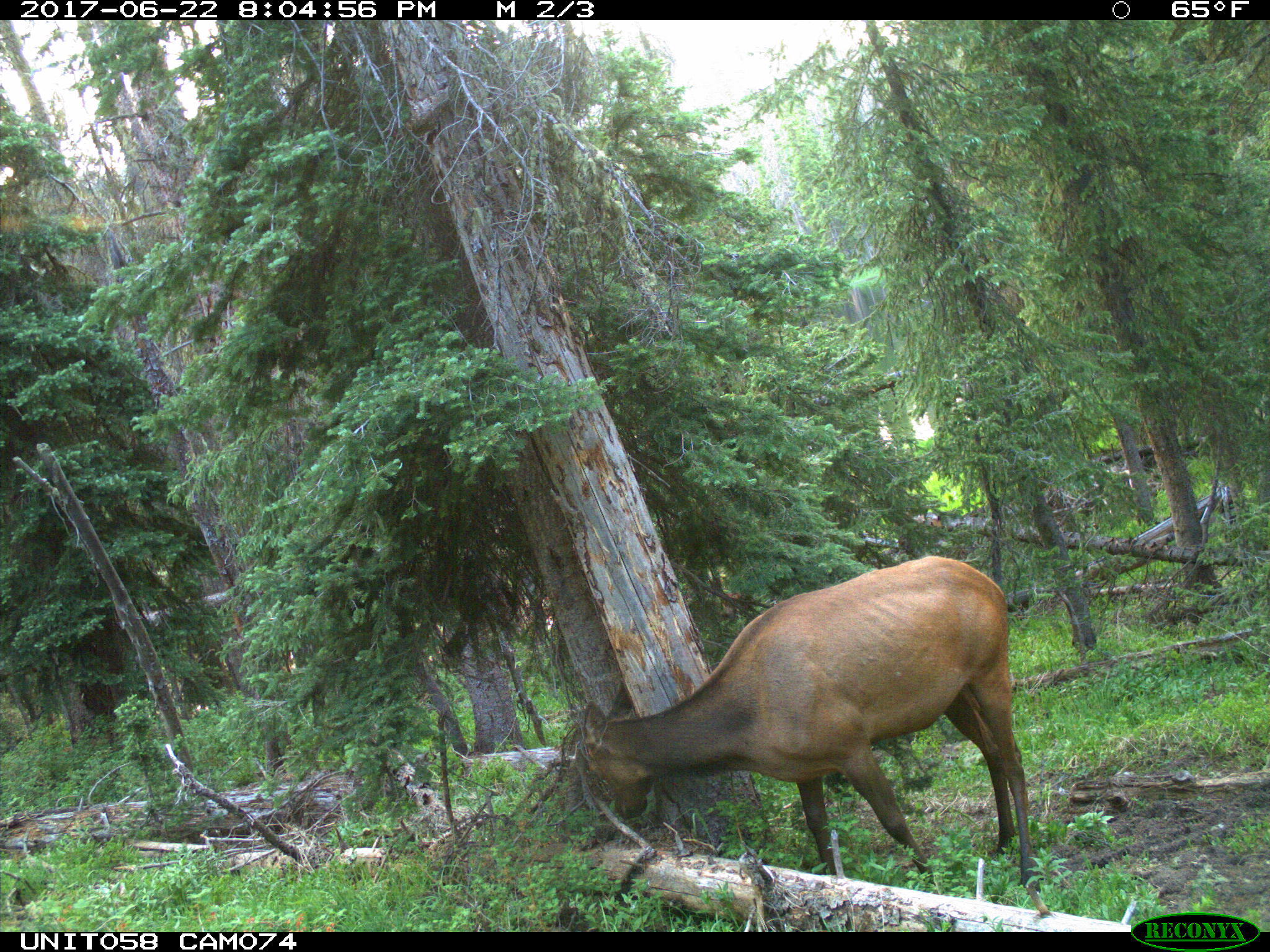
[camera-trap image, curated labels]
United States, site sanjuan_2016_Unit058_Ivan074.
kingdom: Animalia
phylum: Chordata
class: Mammalia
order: Artiodactyla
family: Cervidae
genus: Cervus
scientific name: Cervus elaphus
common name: red deer